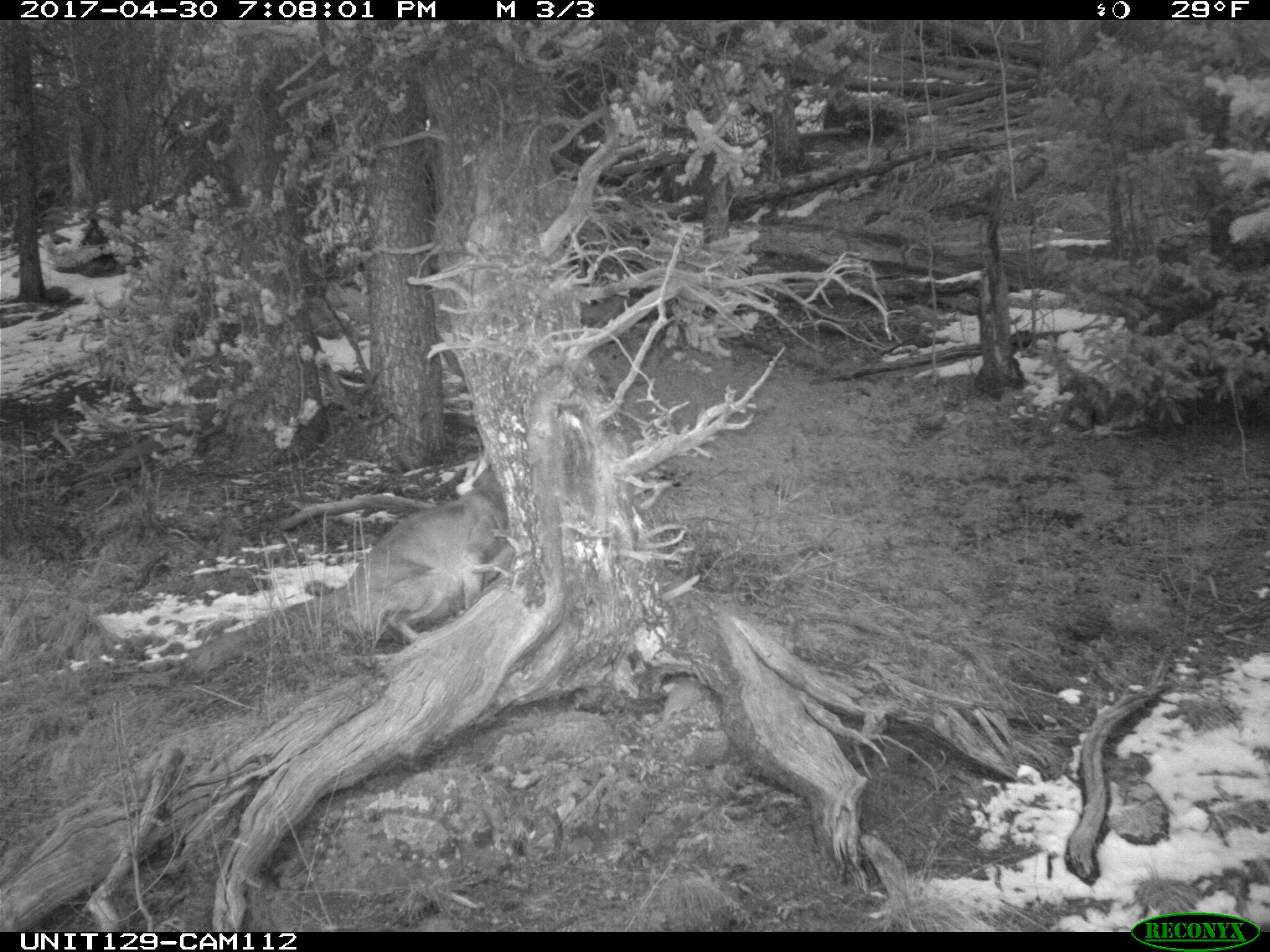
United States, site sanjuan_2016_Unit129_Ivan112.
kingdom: Animalia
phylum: Chordata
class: Mammalia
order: Carnivora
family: Felidae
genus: Puma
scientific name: Puma concolor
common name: mountain lion